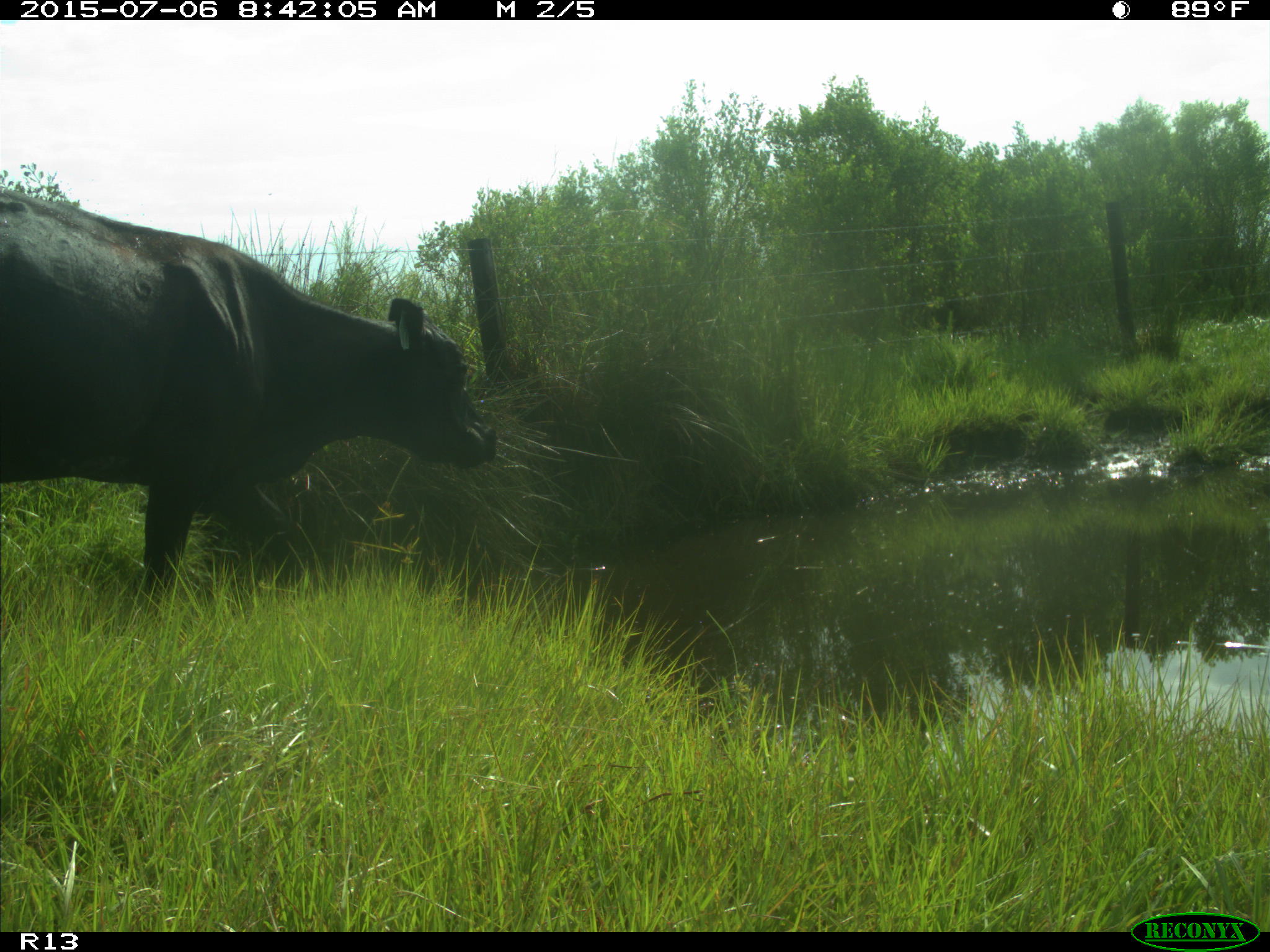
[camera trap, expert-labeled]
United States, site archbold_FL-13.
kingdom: Animalia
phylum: Chordata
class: Mammalia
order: Artiodactyla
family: Bovidae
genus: Bos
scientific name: Bos taurus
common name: domestic cow